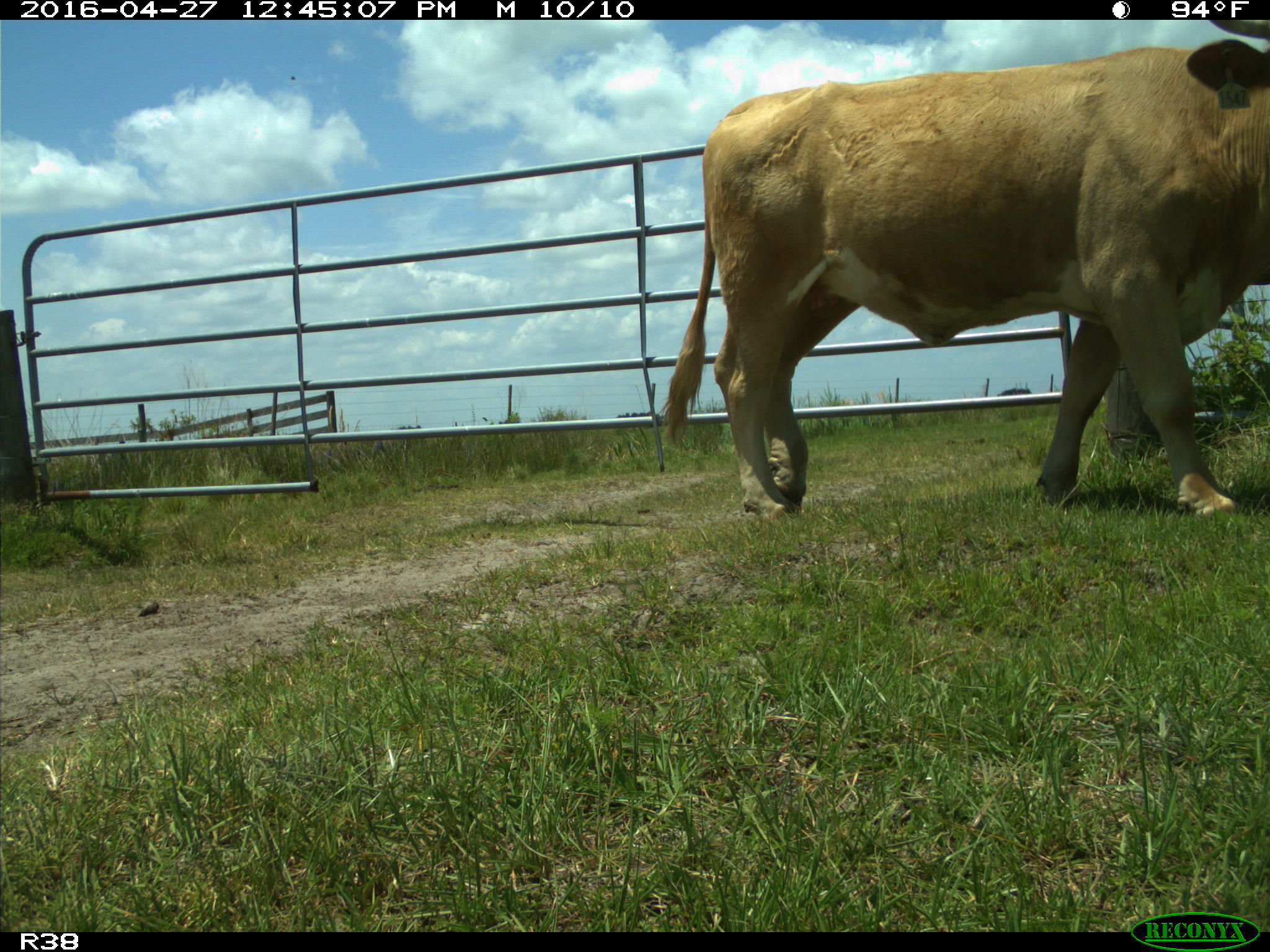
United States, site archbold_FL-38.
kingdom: Animalia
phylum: Chordata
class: Mammalia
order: Artiodactyla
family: Bovidae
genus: Bos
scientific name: Bos taurus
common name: domestic cow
Bos taurus (domestic cow).